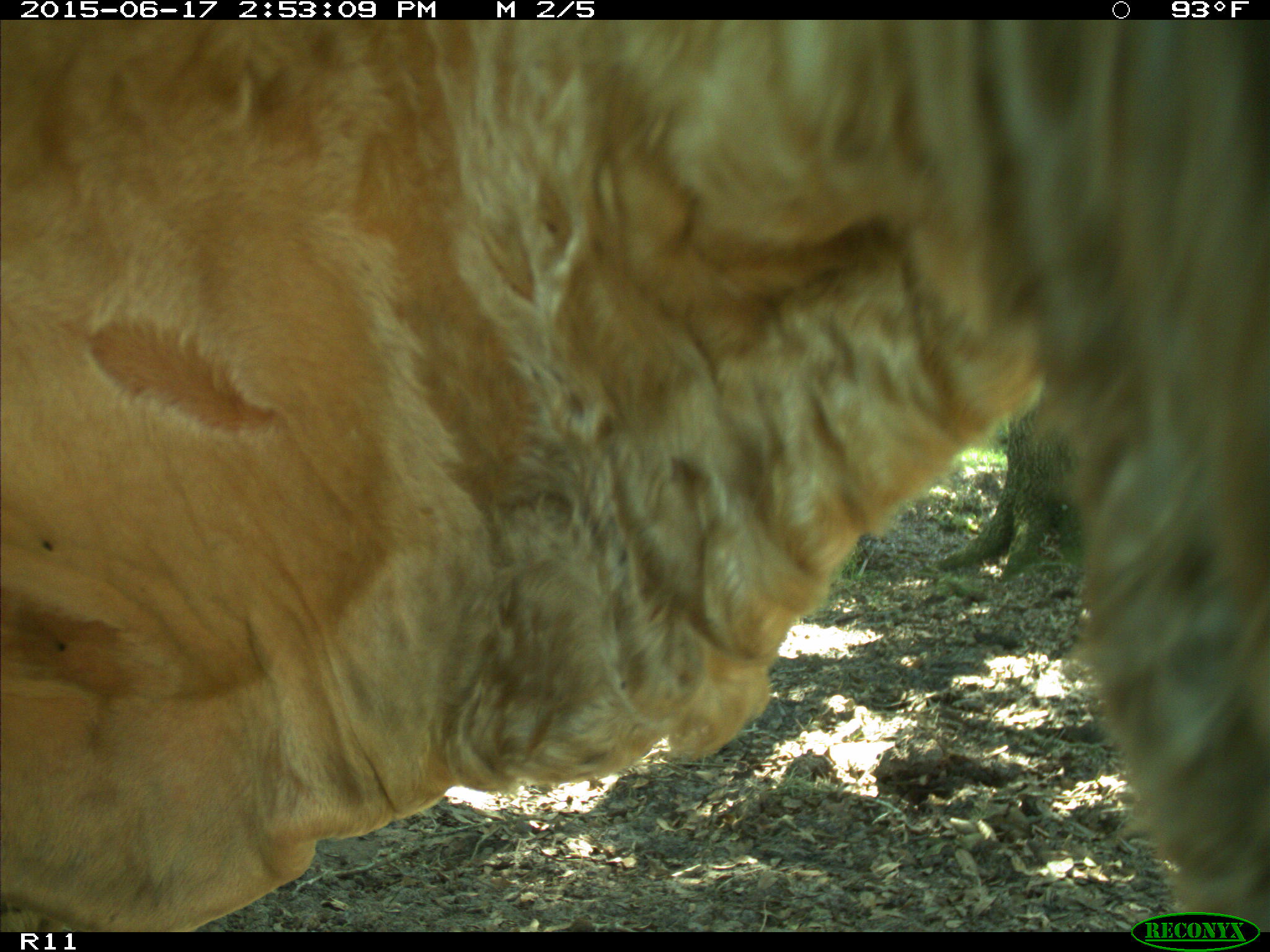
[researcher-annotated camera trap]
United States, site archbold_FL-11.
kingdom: Animalia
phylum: Chordata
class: Mammalia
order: Artiodactyla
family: Bovidae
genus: Bos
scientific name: Bos taurus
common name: domestic cow